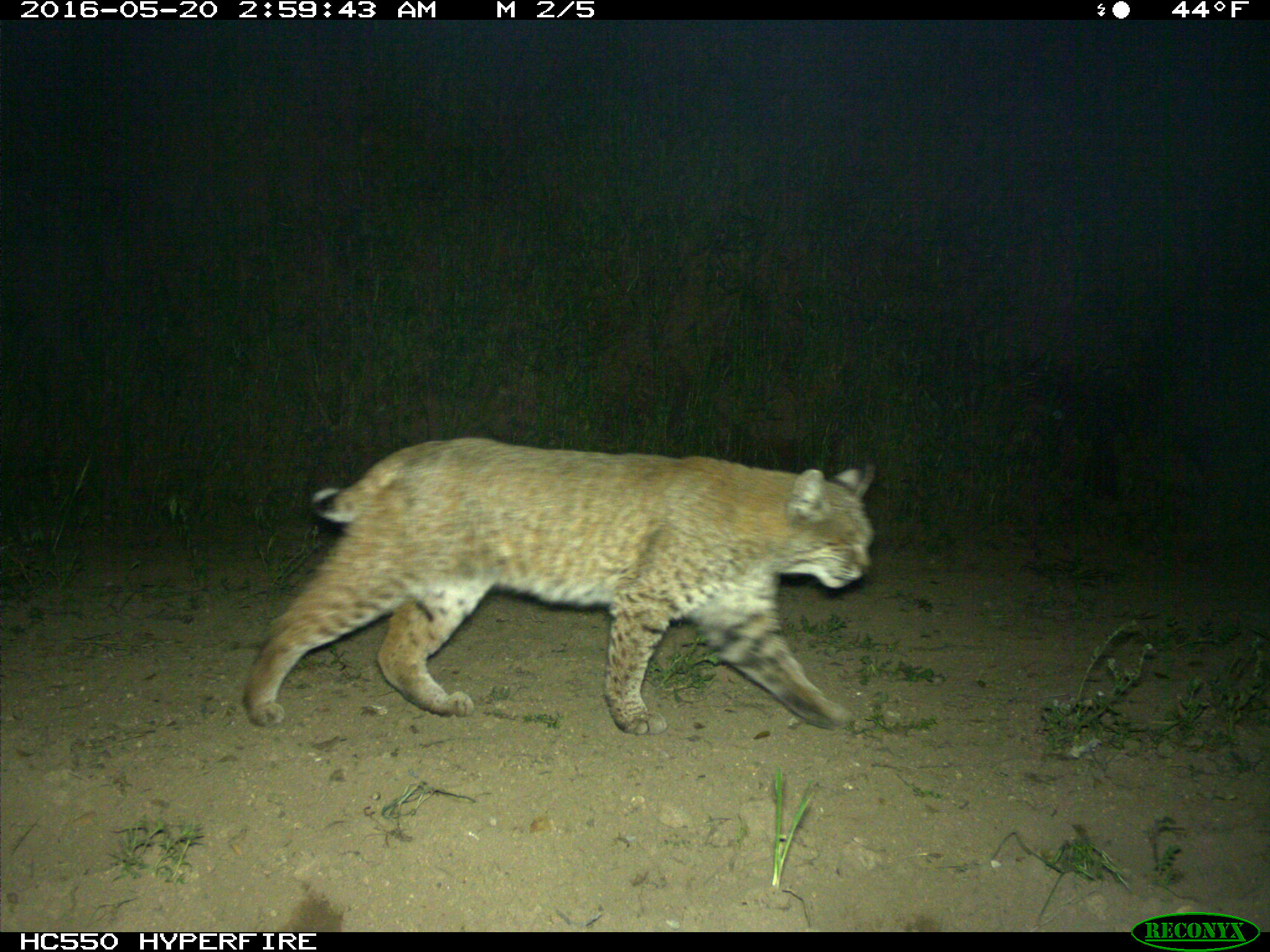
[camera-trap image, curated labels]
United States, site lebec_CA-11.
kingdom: Animalia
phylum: Chordata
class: Mammalia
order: Carnivora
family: Felidae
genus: Lynx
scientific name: Lynx rufus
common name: bobcat